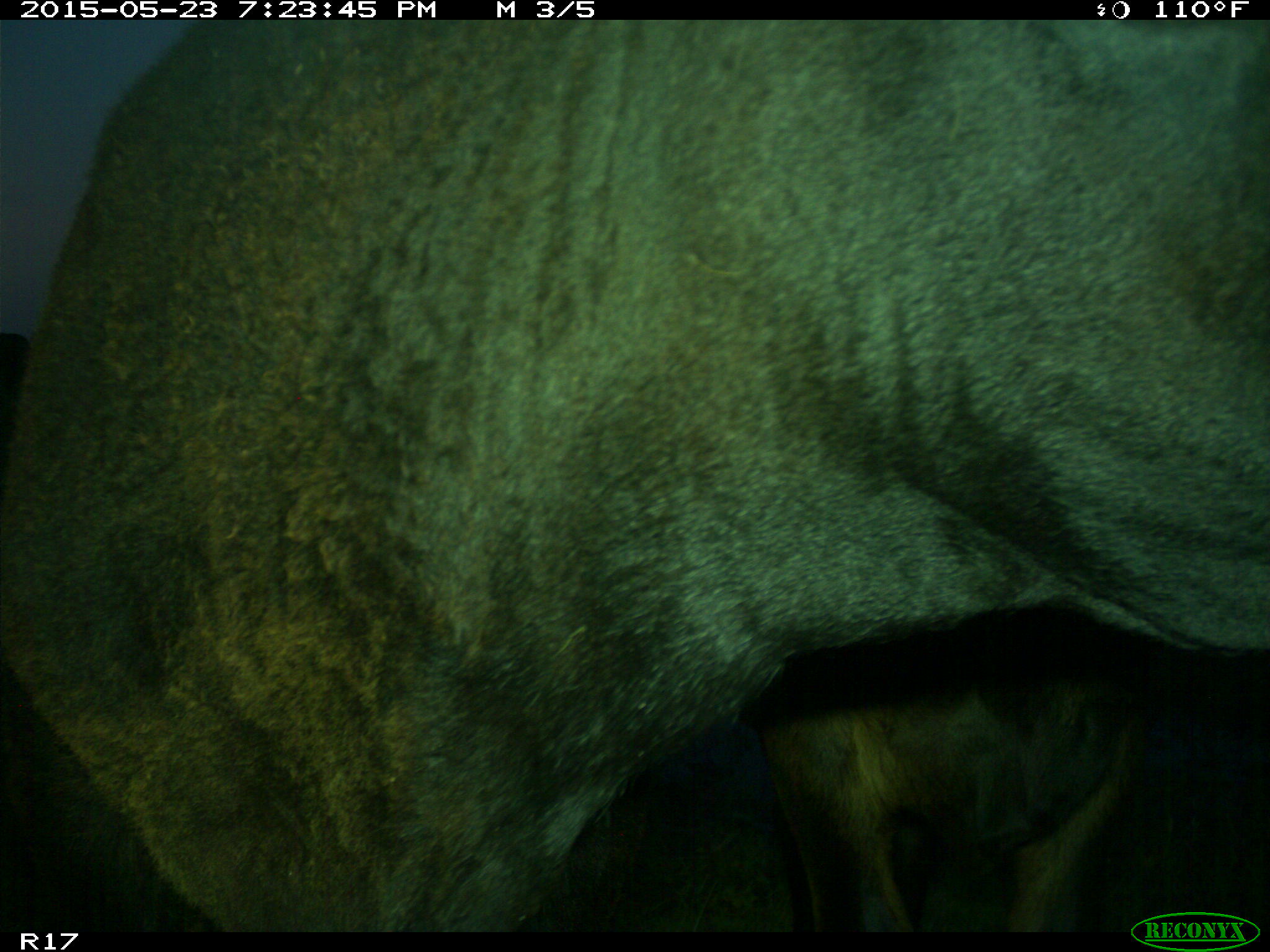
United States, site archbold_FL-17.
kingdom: Animalia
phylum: Chordata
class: Mammalia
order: Artiodactyla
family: Bovidae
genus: Bos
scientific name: Bos taurus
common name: domestic cow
Bos taurus (domestic cow).